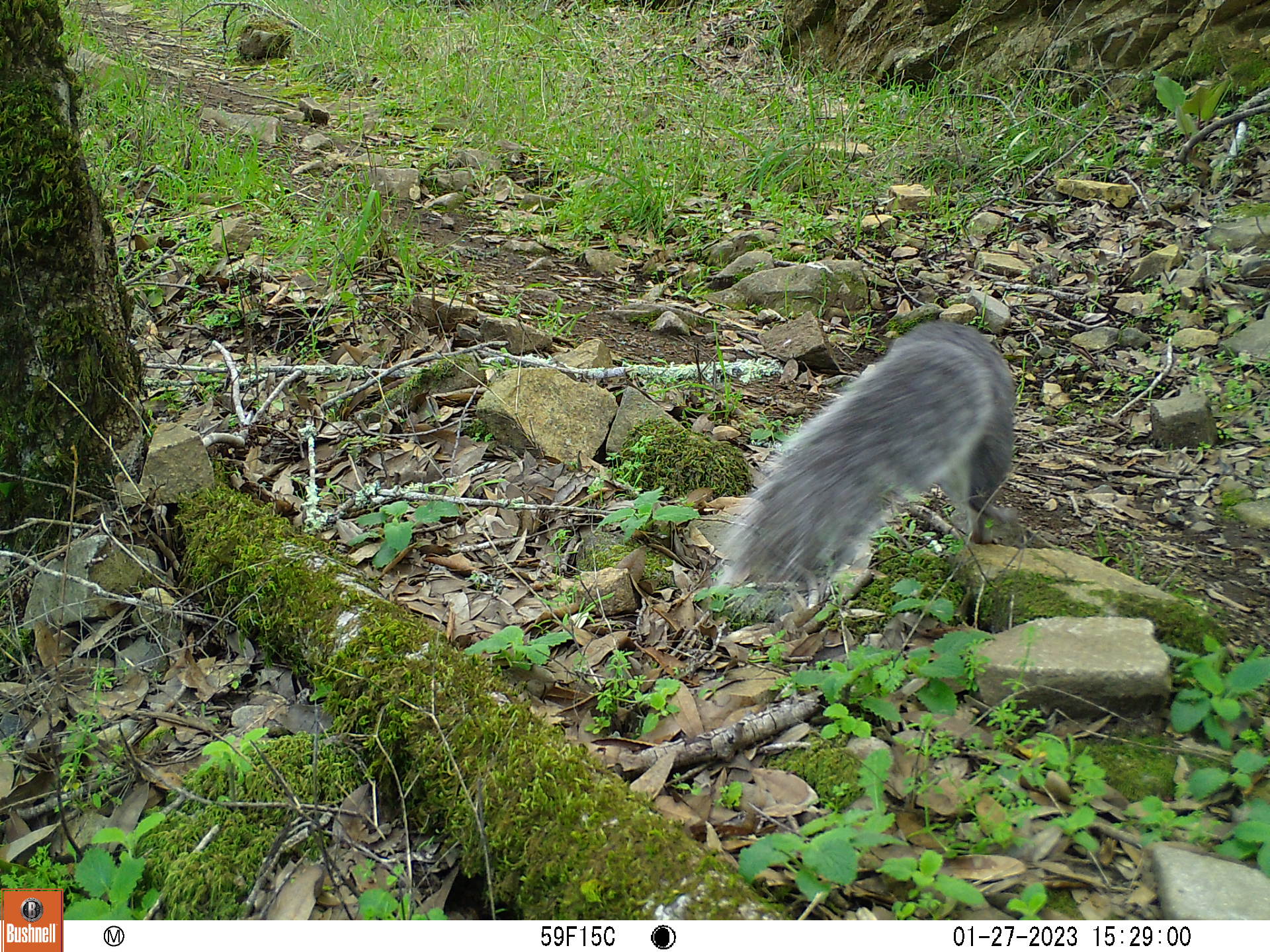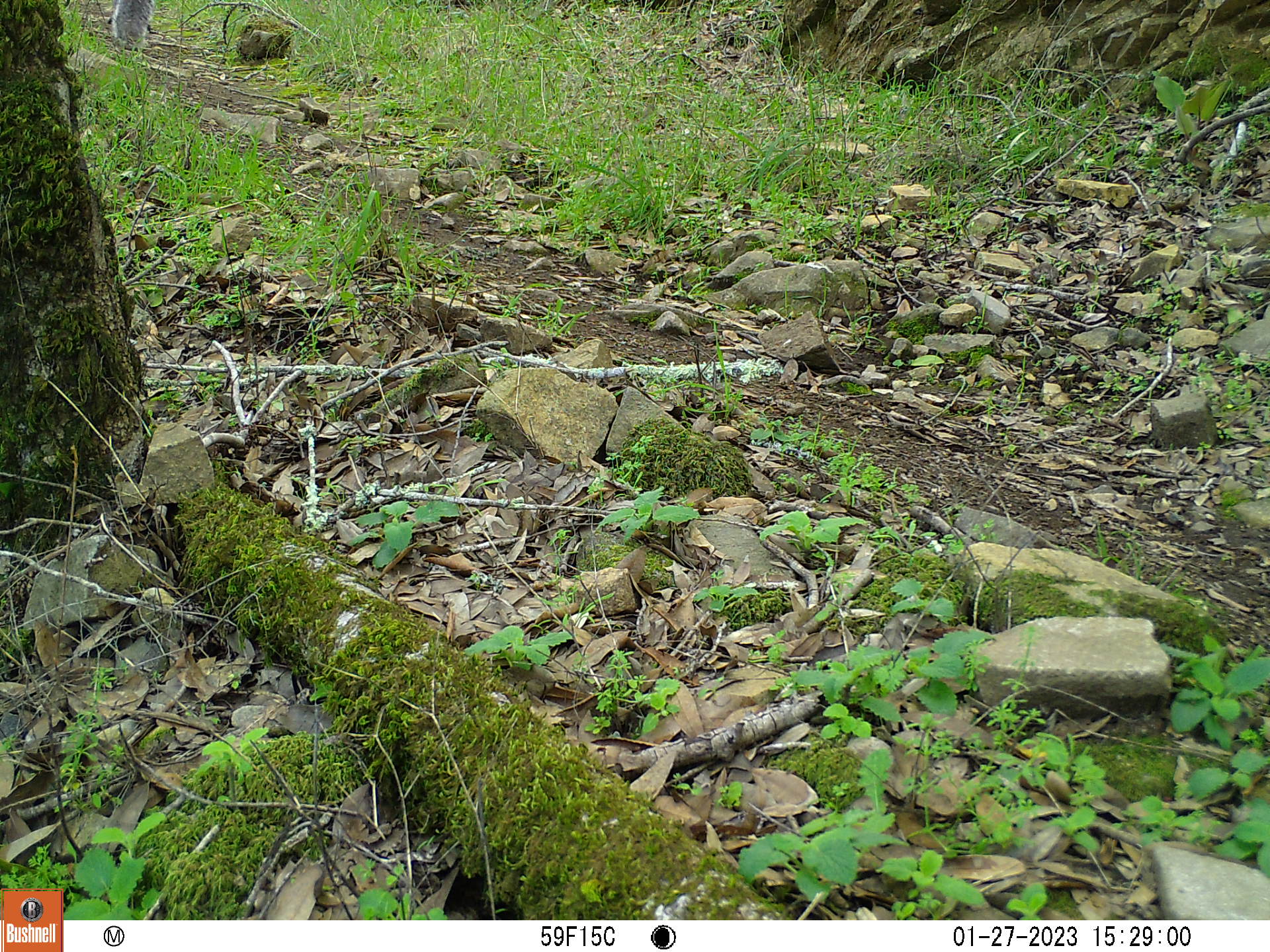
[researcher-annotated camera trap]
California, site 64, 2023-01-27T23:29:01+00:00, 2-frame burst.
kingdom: Animalia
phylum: Chordata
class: Mammalia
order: Rodentia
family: Sciuridae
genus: Sciurus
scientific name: Sciurus griseus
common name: western gray squirrel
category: western grey squirrel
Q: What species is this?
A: Western grey squirrel (western gray squirrel) (Sciurus griseus).